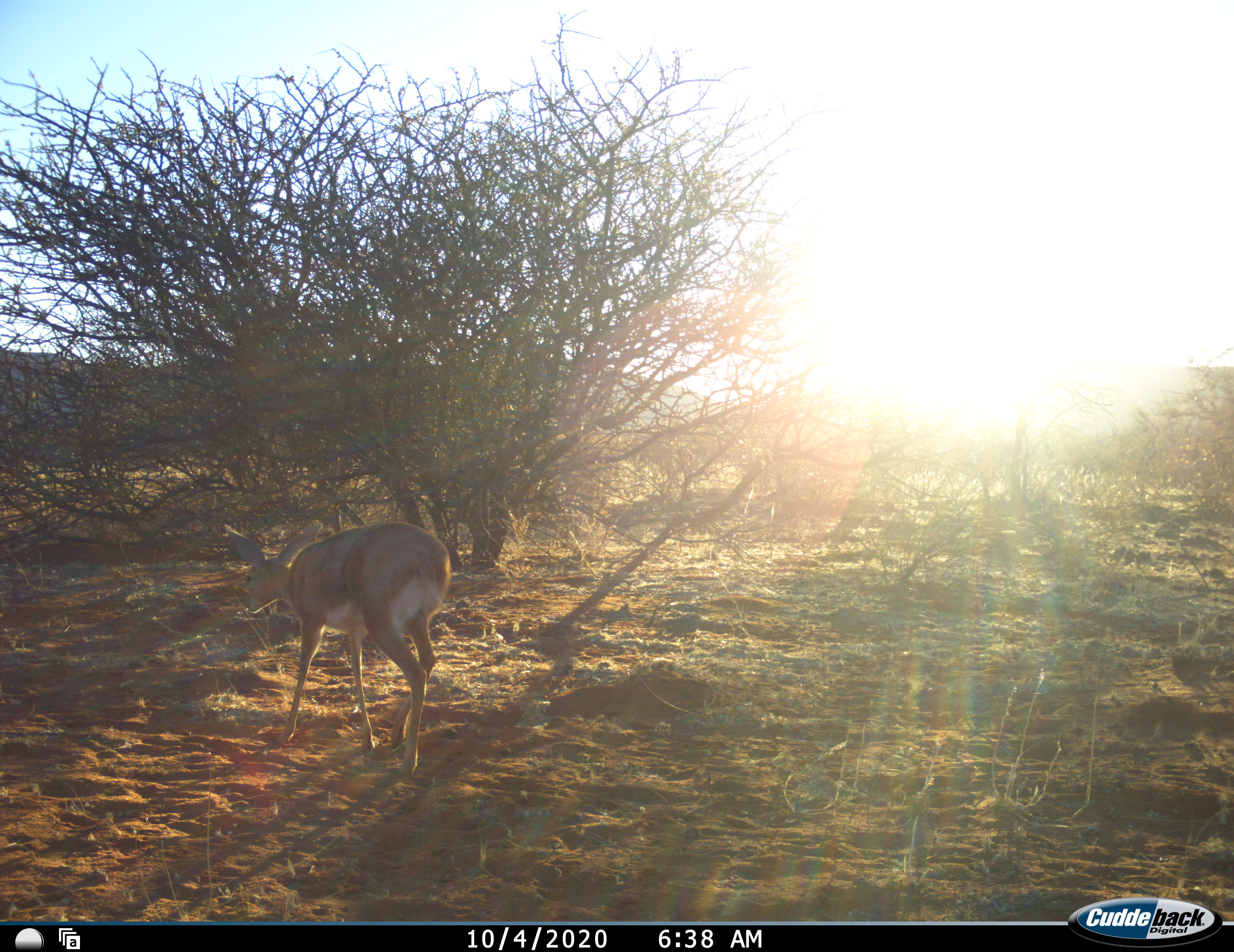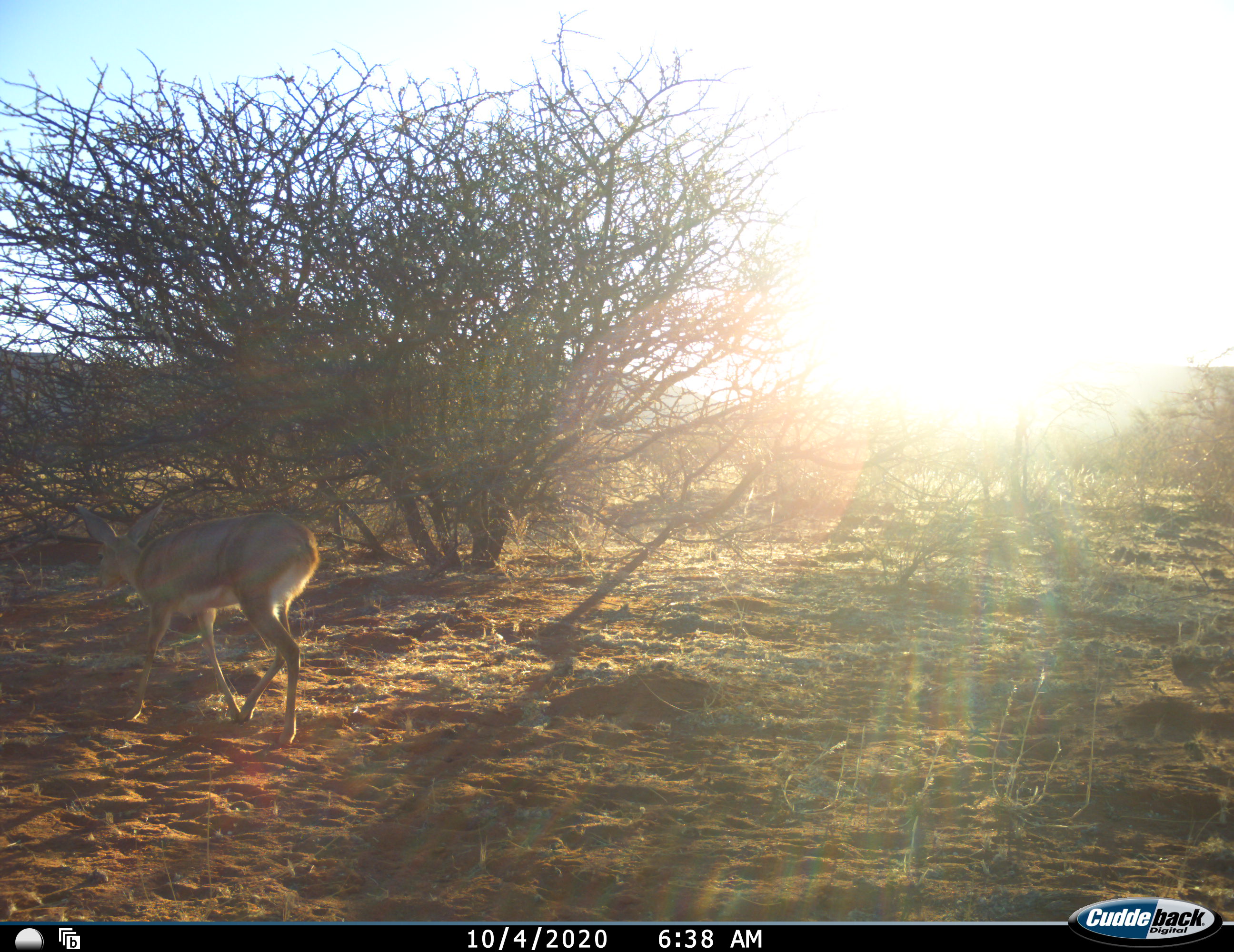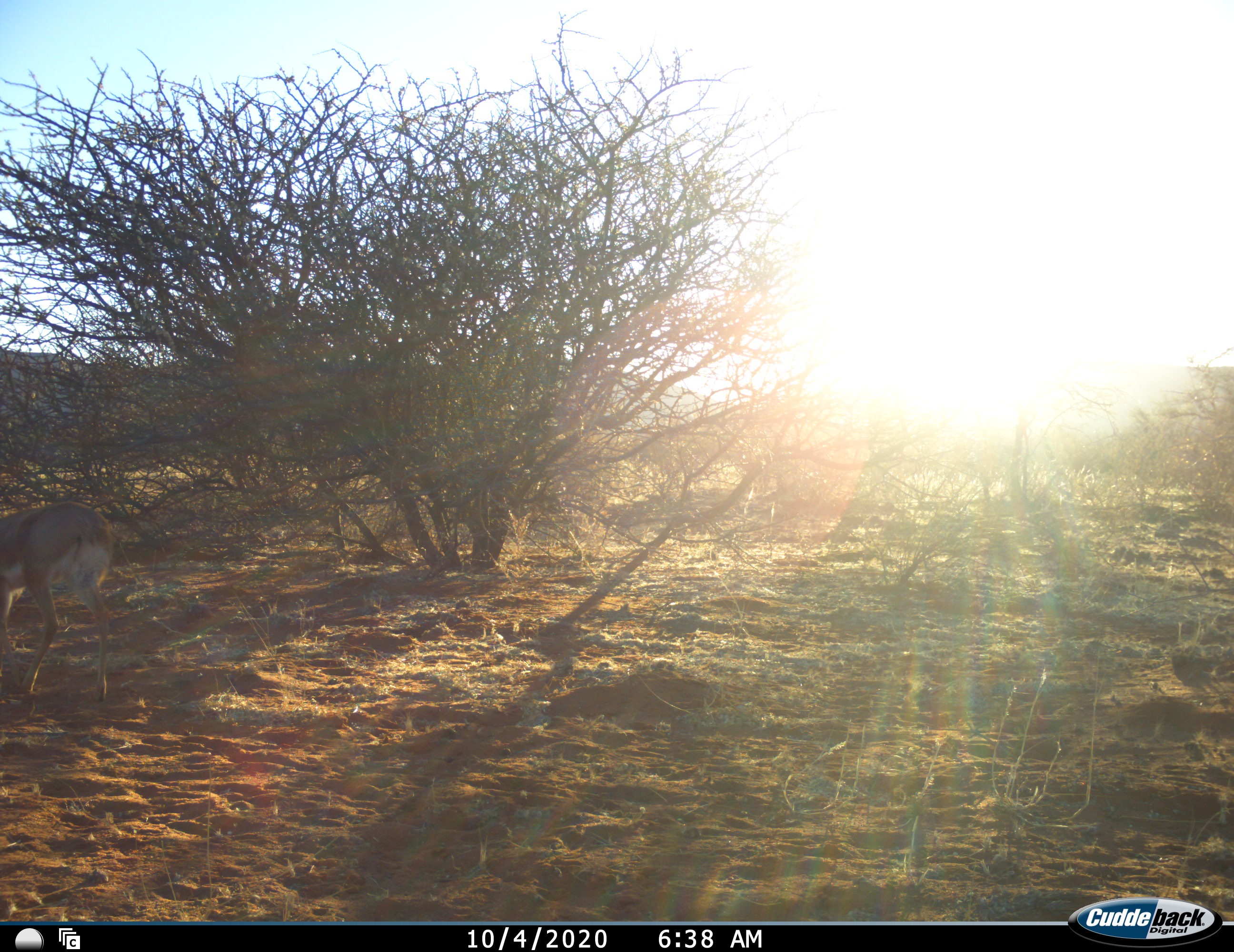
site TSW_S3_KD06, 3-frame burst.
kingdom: Animalia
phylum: Chordata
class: Mammalia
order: Artiodactyla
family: Bovidae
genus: Raphicerus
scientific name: Raphicerus campestris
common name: steenbok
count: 1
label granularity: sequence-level